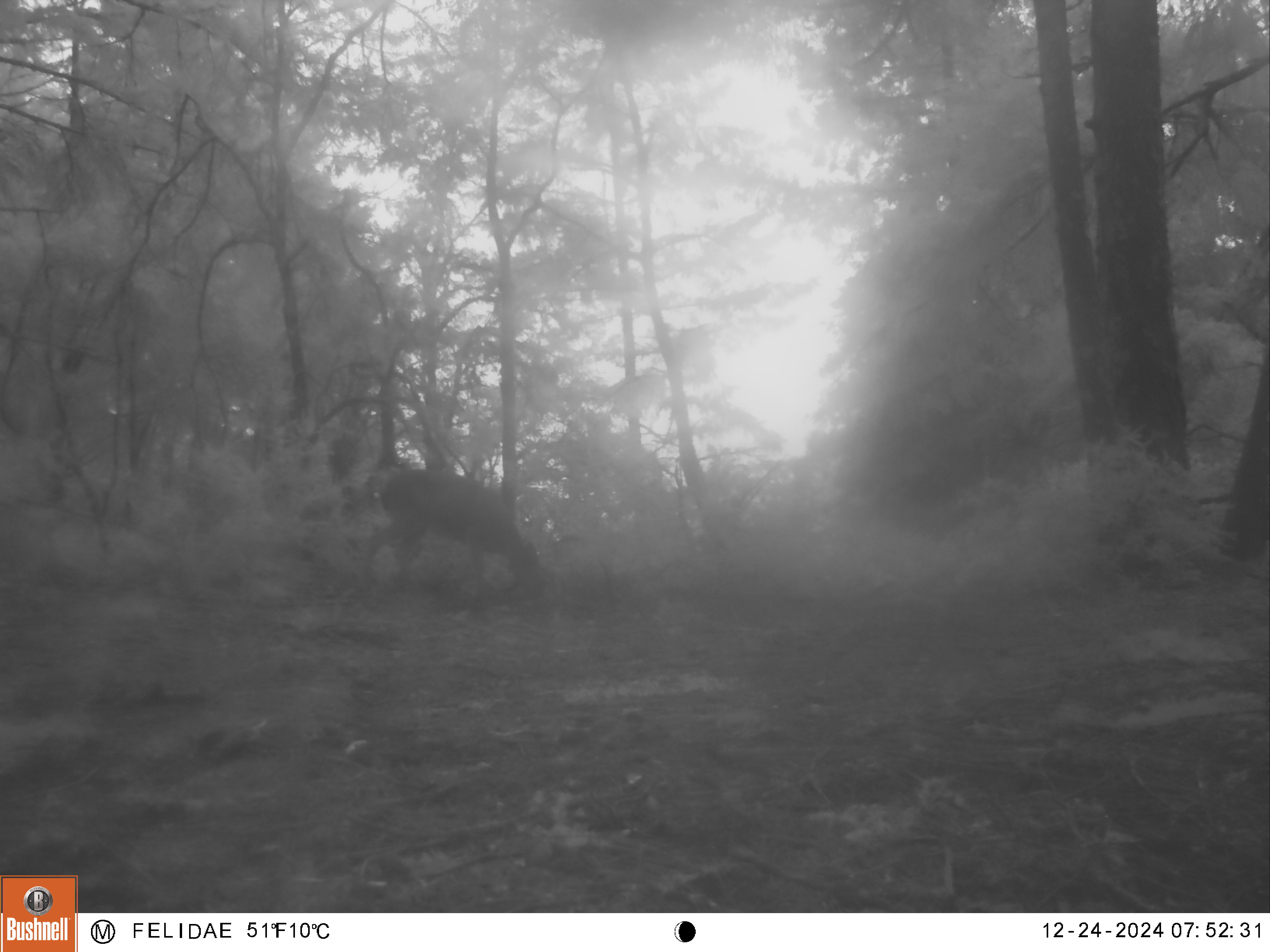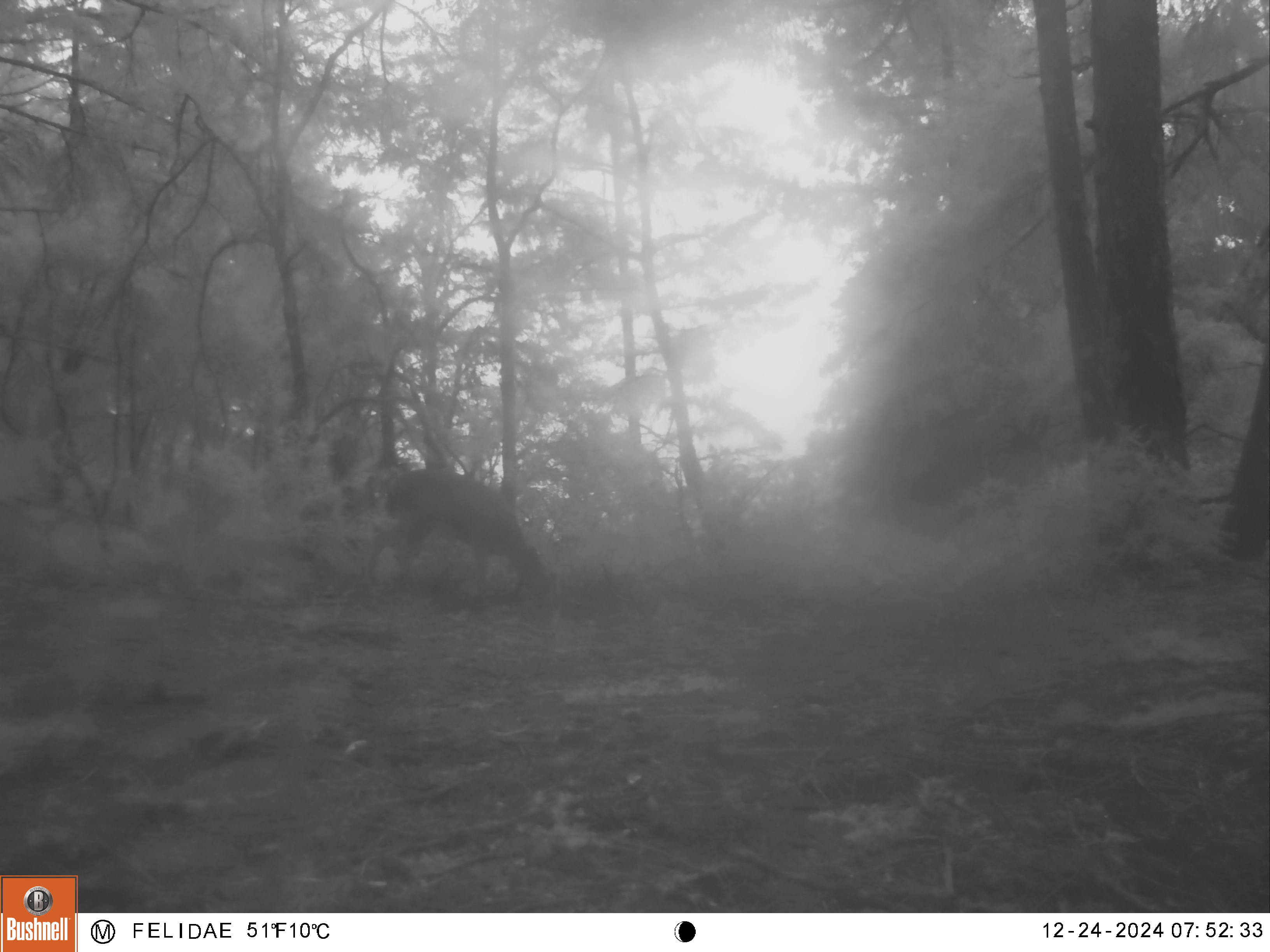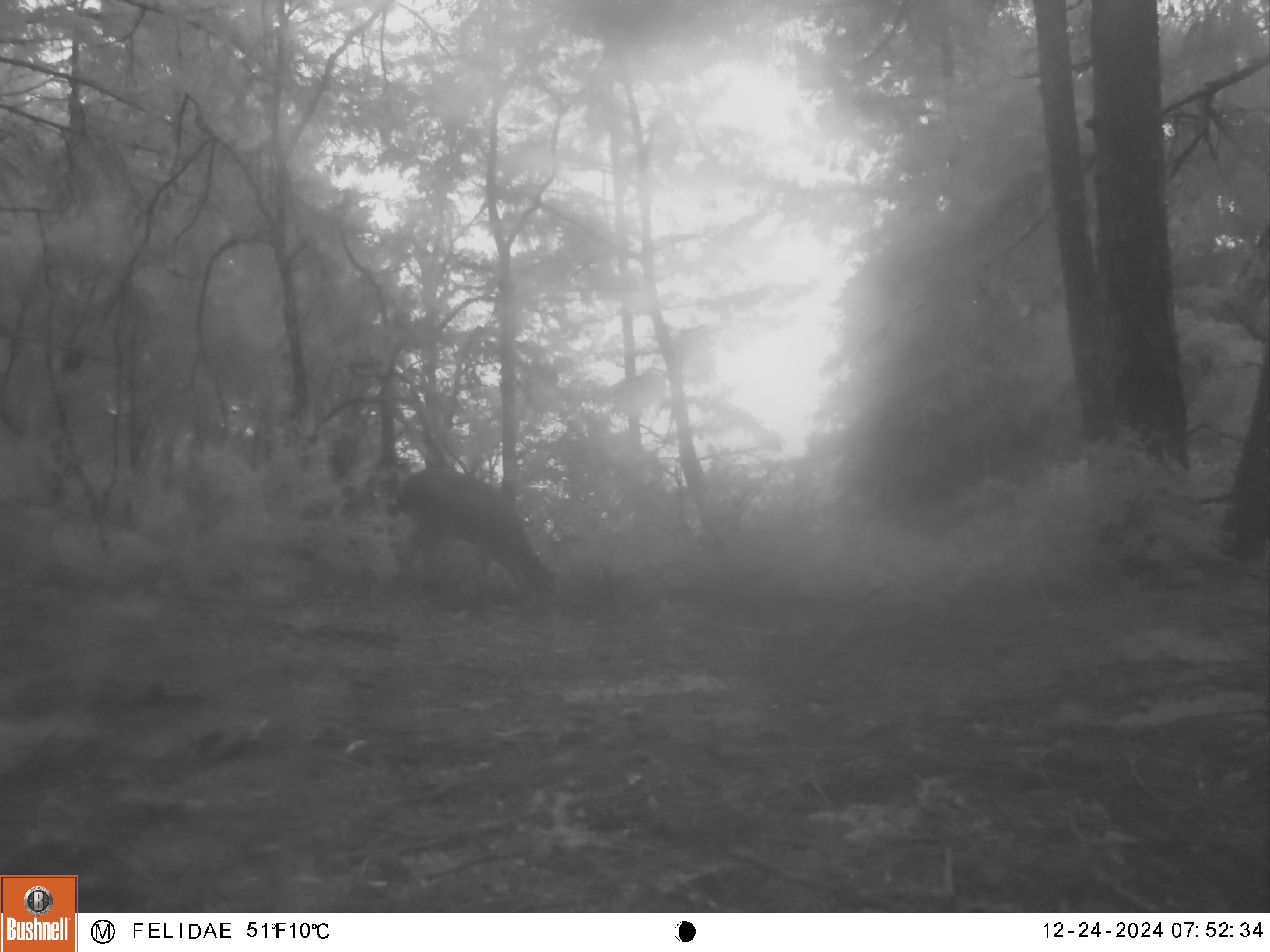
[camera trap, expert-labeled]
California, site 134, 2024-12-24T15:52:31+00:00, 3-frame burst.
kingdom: Animalia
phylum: Chordata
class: Mammalia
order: Artiodactyla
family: Cervidae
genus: Odocoileus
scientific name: Odocoileus hemionus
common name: mule deer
Mule deer (Odocoileus hemionus).